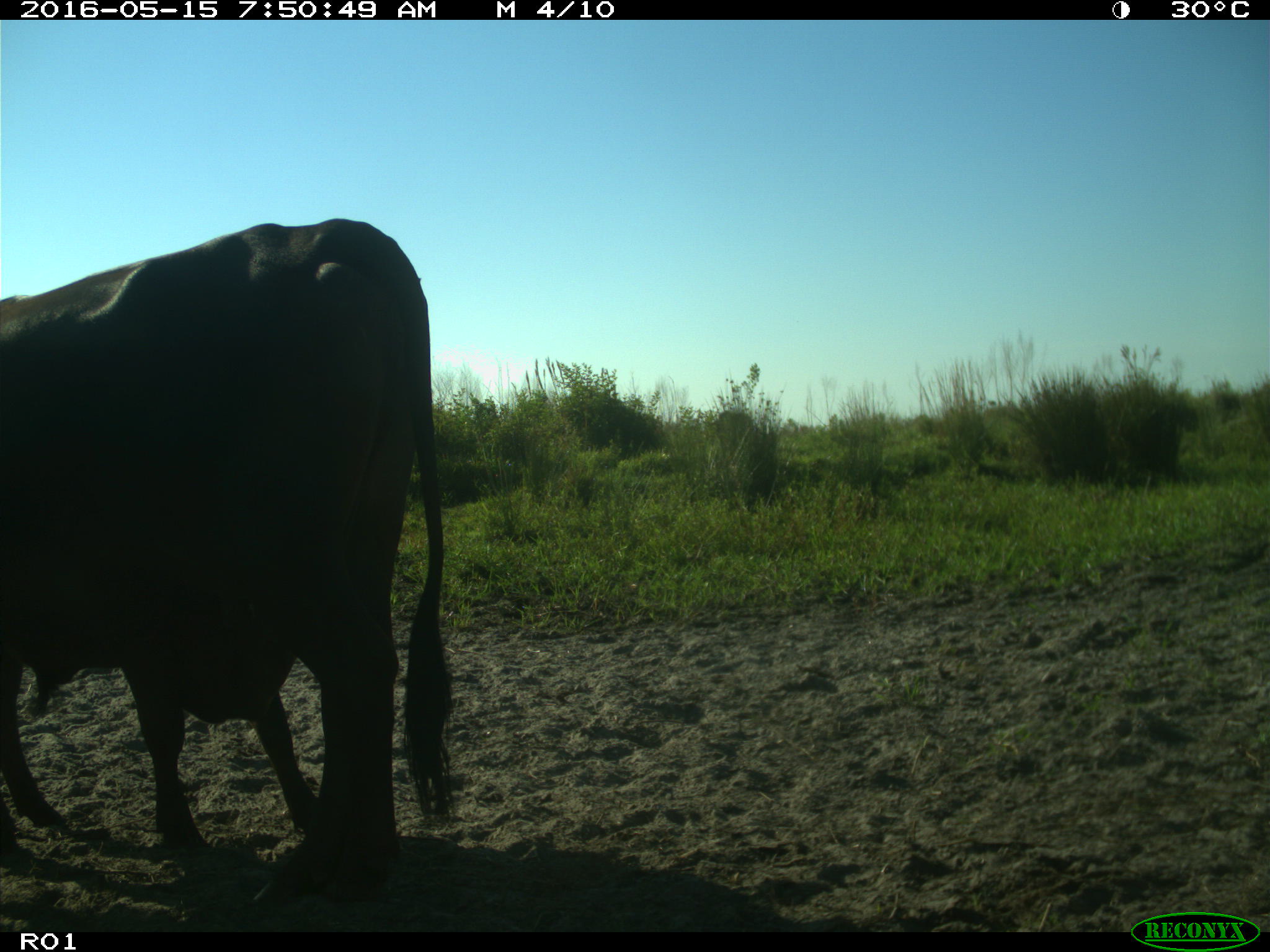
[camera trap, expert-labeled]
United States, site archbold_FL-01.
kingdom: Animalia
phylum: Chordata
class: Mammalia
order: Artiodactyla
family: Bovidae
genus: Bos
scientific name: Bos taurus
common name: domestic cow